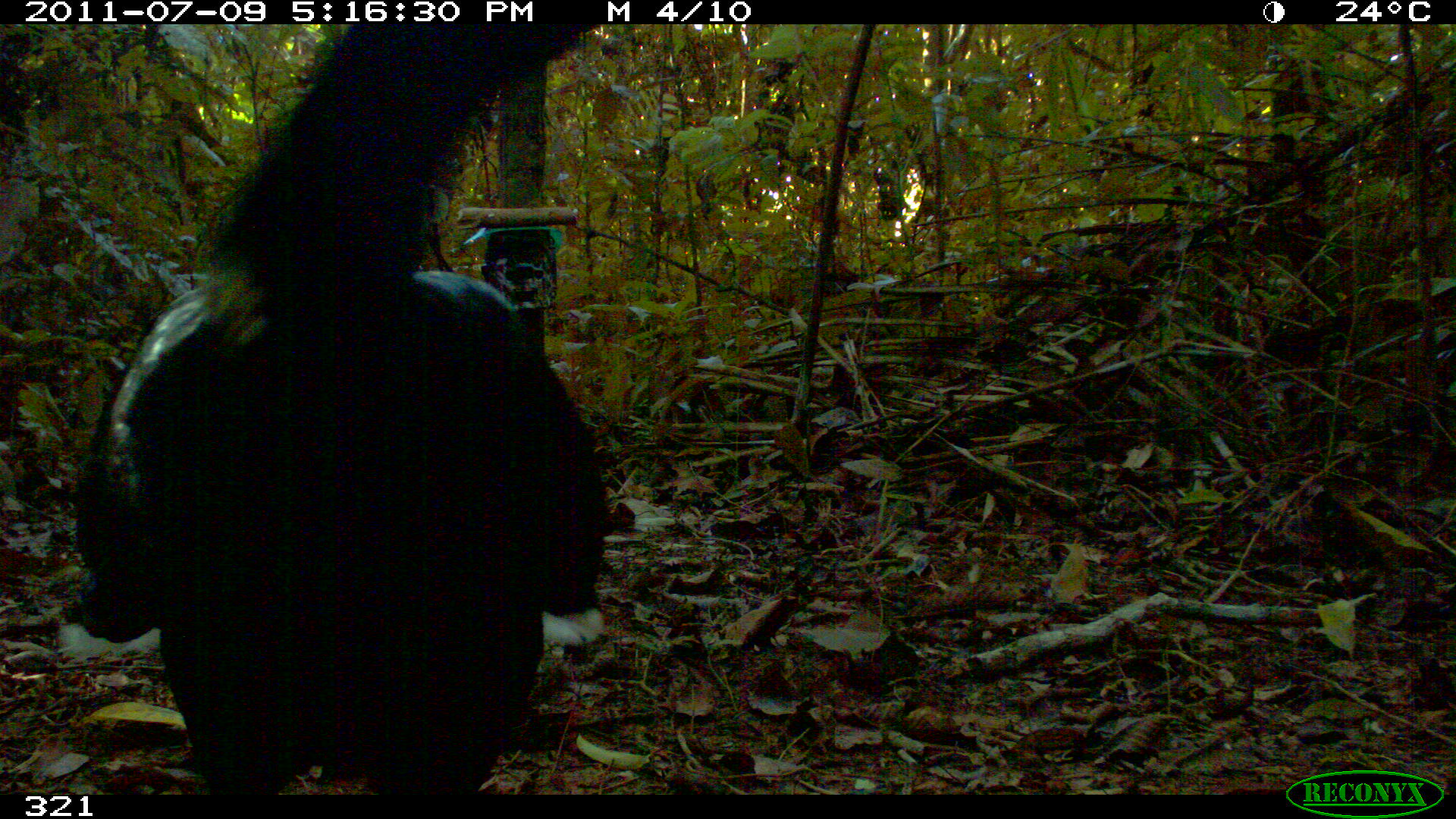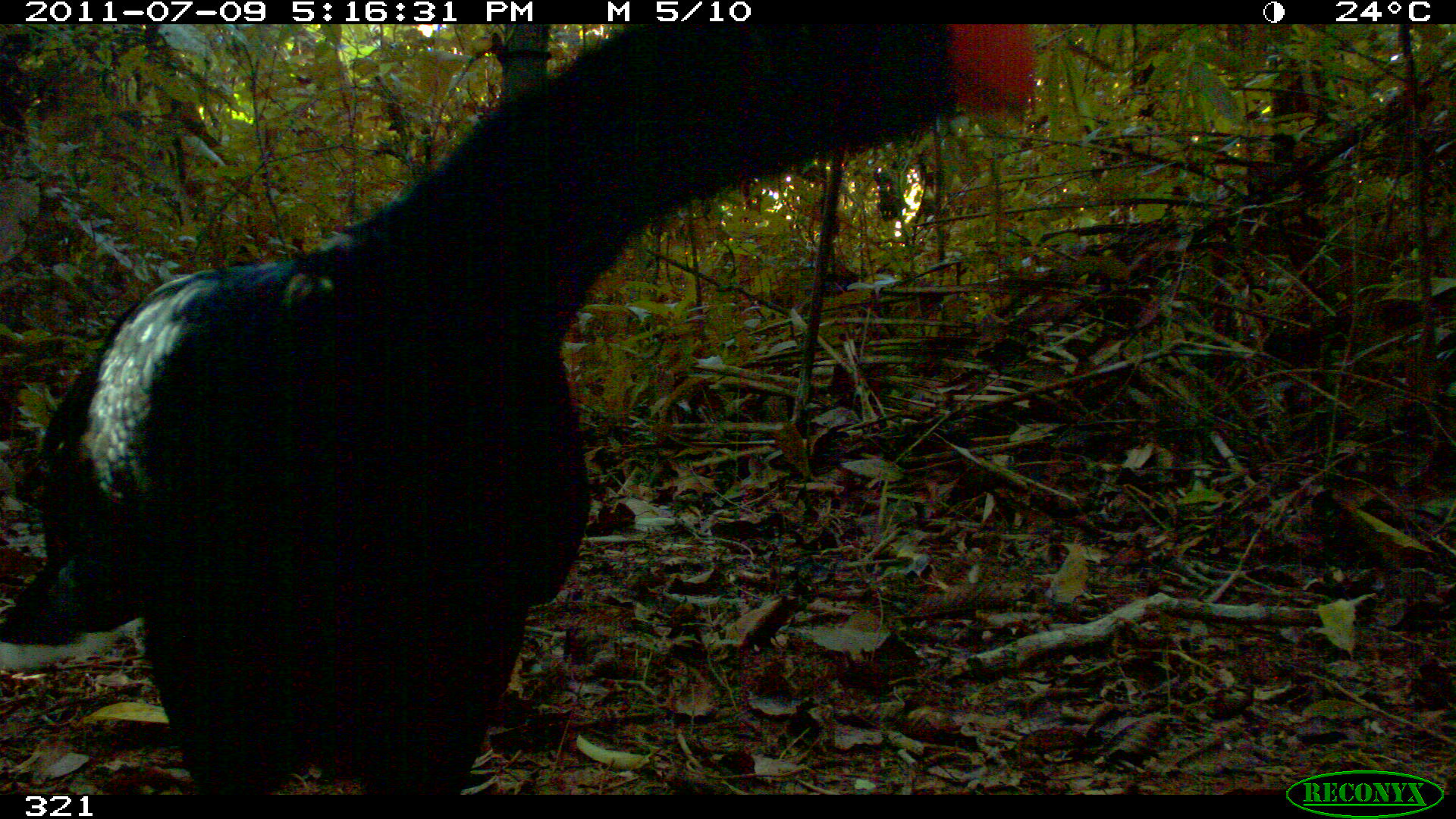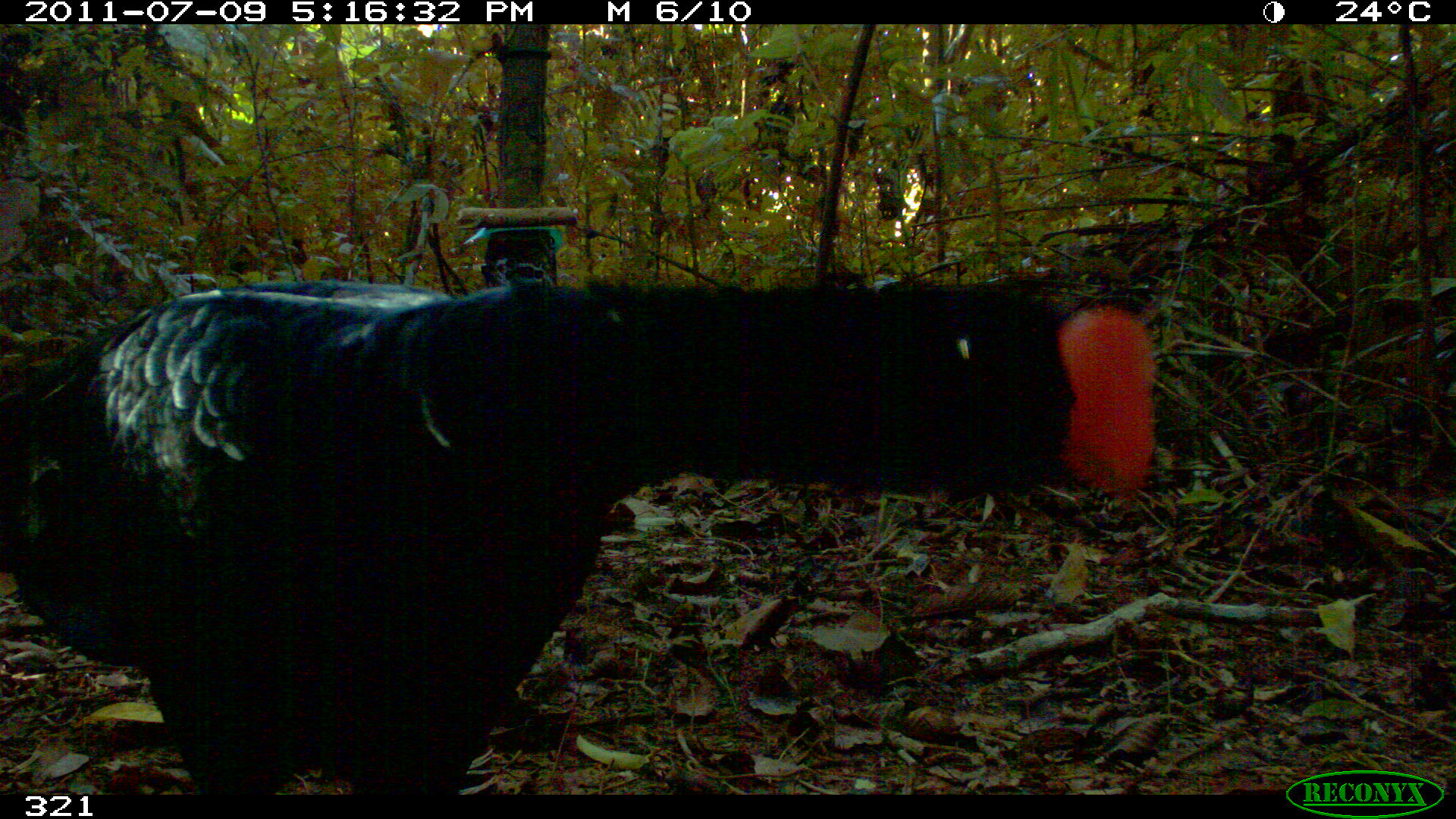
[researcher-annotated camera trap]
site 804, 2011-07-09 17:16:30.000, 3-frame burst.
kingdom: Animalia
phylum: Chordata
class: Aves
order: Galliformes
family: Cracidae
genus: Mitu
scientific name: Mitu tuberosum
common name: razor-billed curassow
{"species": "Mitu tuberosum (razor-billed curassow)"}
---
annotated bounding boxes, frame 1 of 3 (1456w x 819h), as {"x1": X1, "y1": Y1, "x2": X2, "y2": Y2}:
mitu tuberosum: {"x1": 72, "y1": 21, "x2": 605, "y2": 794}